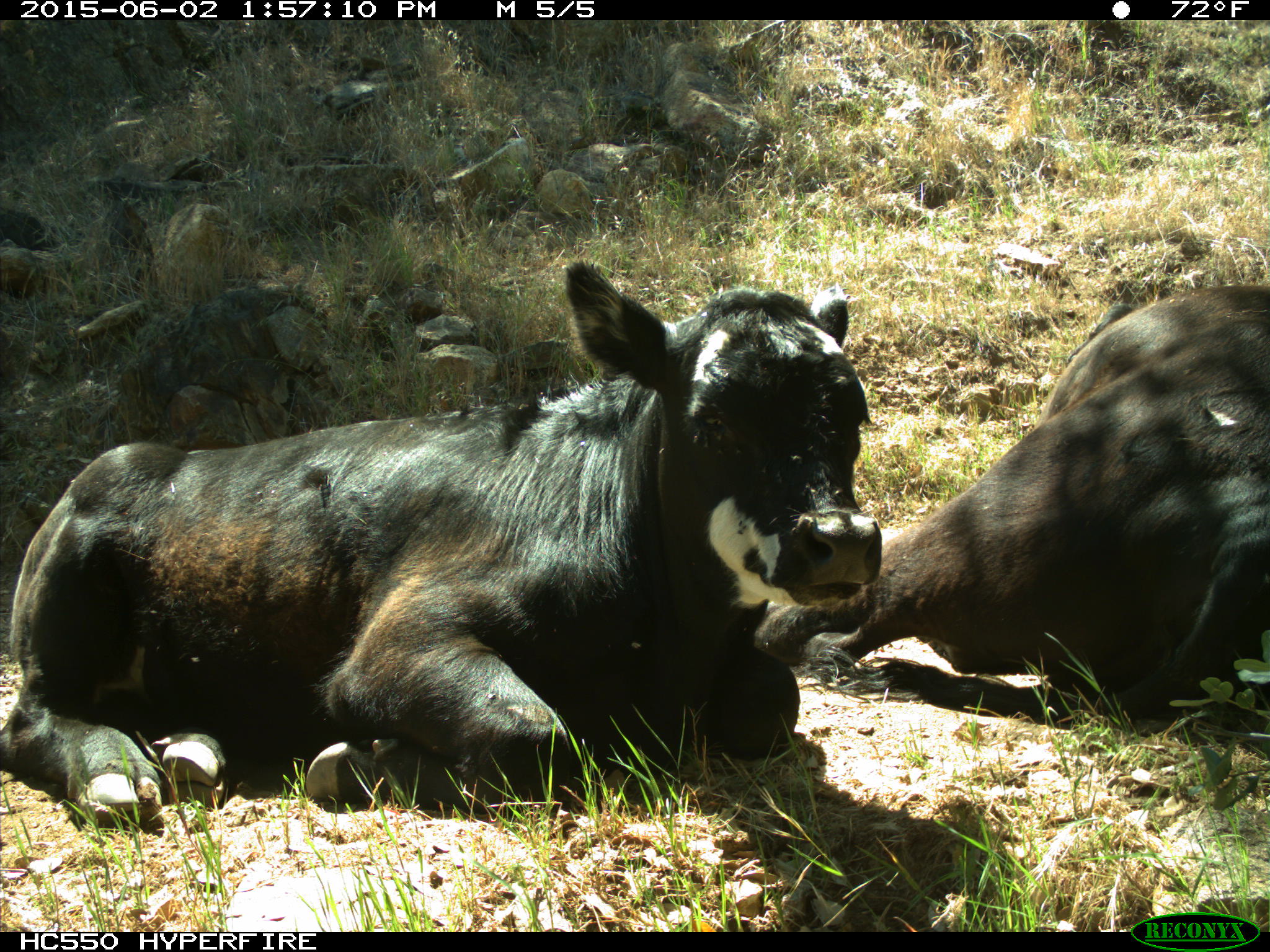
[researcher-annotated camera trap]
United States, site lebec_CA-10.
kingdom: Animalia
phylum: Chordata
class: Mammalia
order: Artiodactyla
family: Bovidae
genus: Bos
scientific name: Bos taurus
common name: domestic cow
Bos taurus (domestic cow).